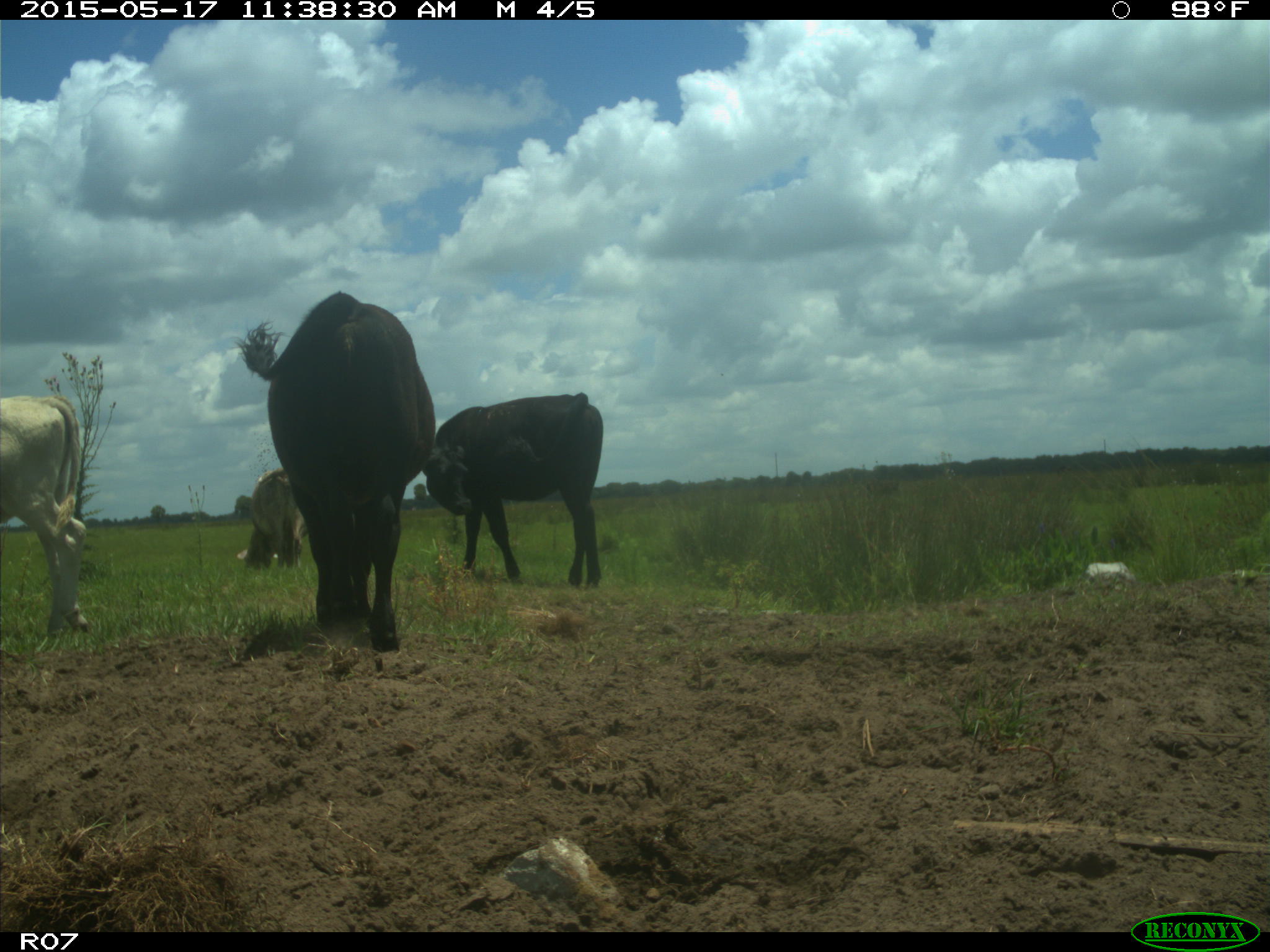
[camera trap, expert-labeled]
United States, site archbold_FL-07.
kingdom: Animalia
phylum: Chordata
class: Mammalia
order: Artiodactyla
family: Bovidae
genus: Bos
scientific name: Bos taurus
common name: domestic cow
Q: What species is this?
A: Bos taurus (domestic cow).